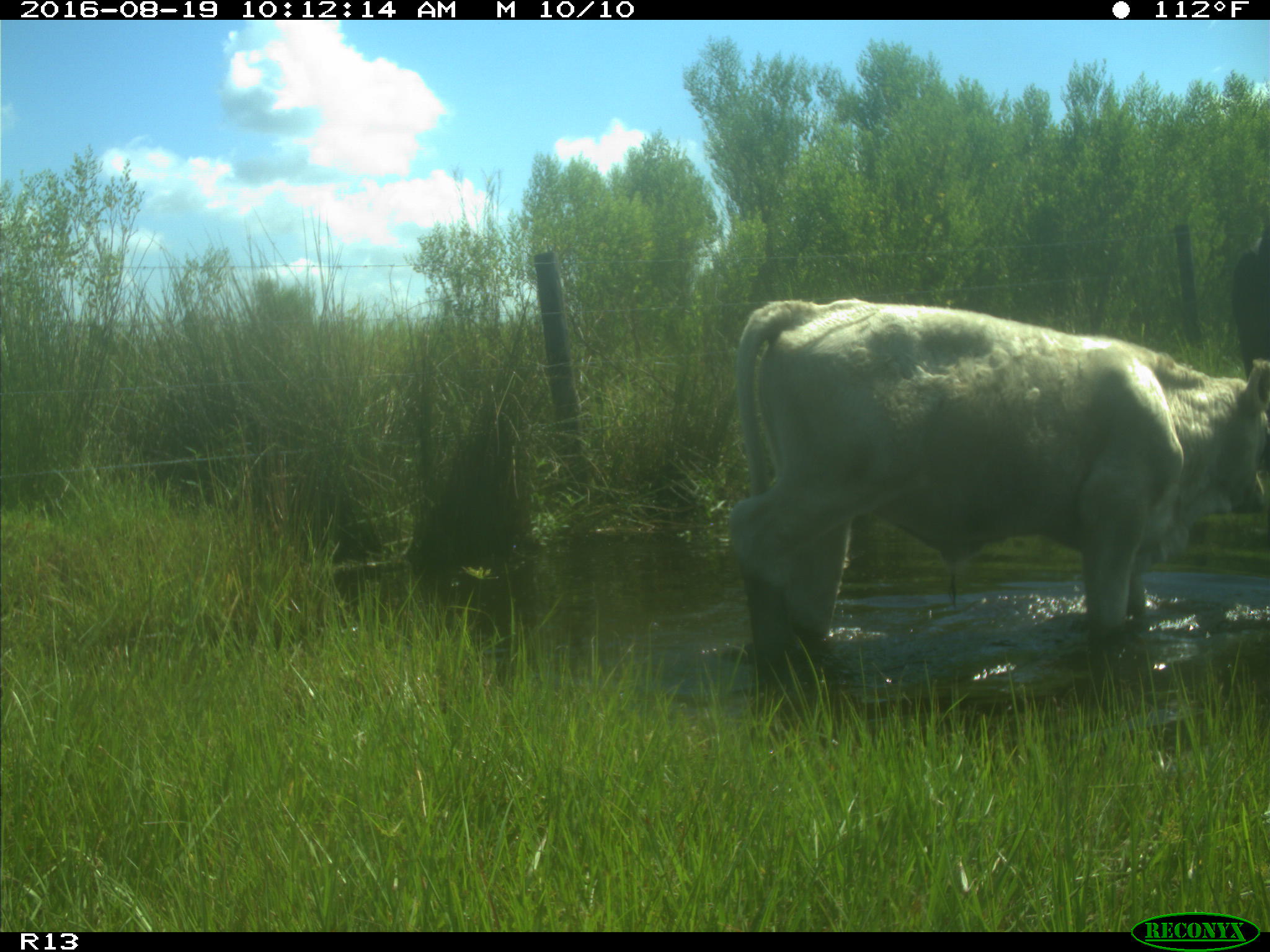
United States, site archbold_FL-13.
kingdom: Animalia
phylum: Chordata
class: Mammalia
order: Artiodactyla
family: Bovidae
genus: Bos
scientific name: Bos taurus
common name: domestic cow